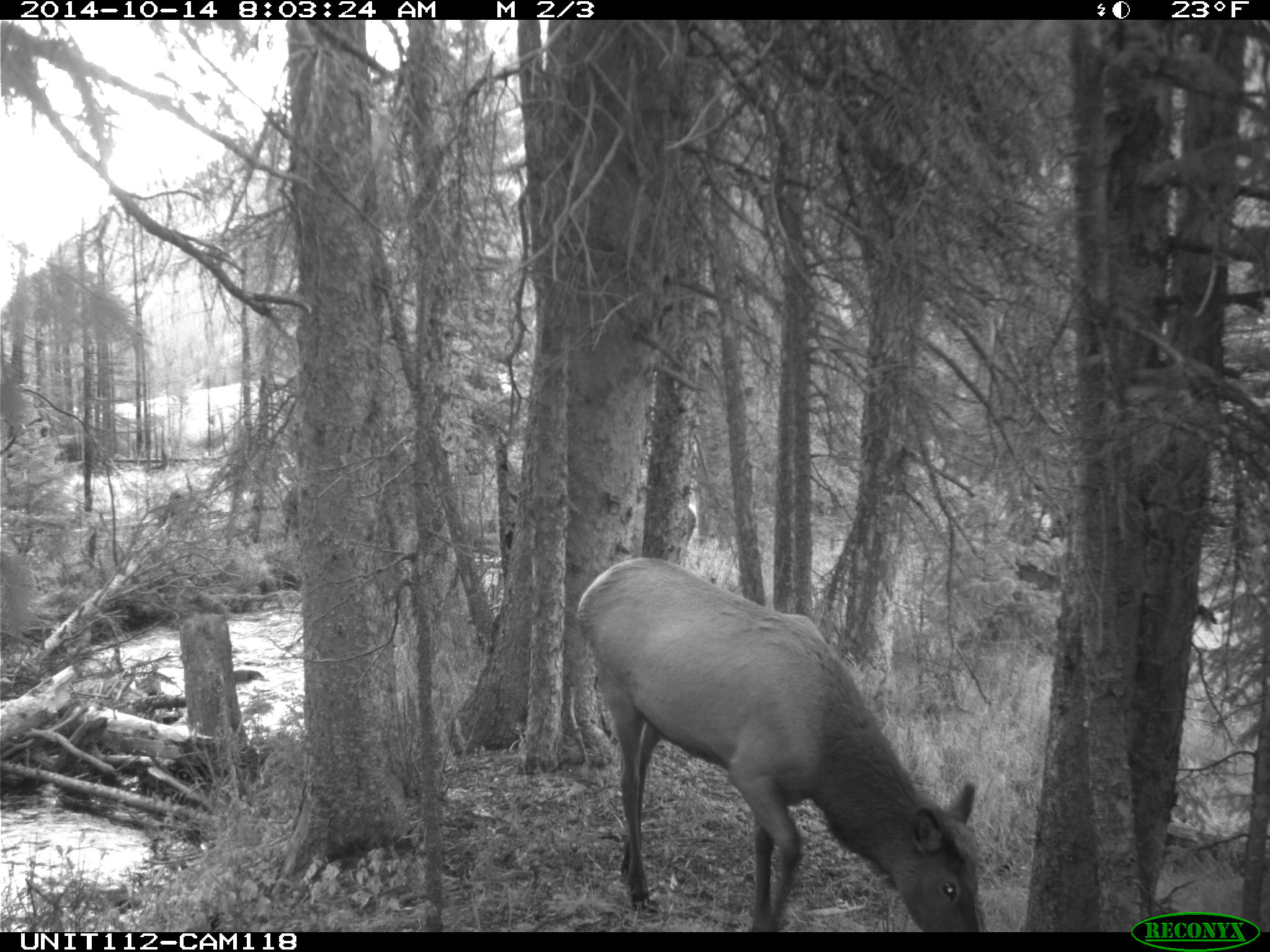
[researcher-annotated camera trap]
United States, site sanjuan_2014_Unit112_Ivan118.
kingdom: Animalia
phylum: Chordata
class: Mammalia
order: Artiodactyla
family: Cervidae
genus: Cervus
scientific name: Cervus elaphus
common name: red deer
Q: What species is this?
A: Cervus elaphus (red deer).